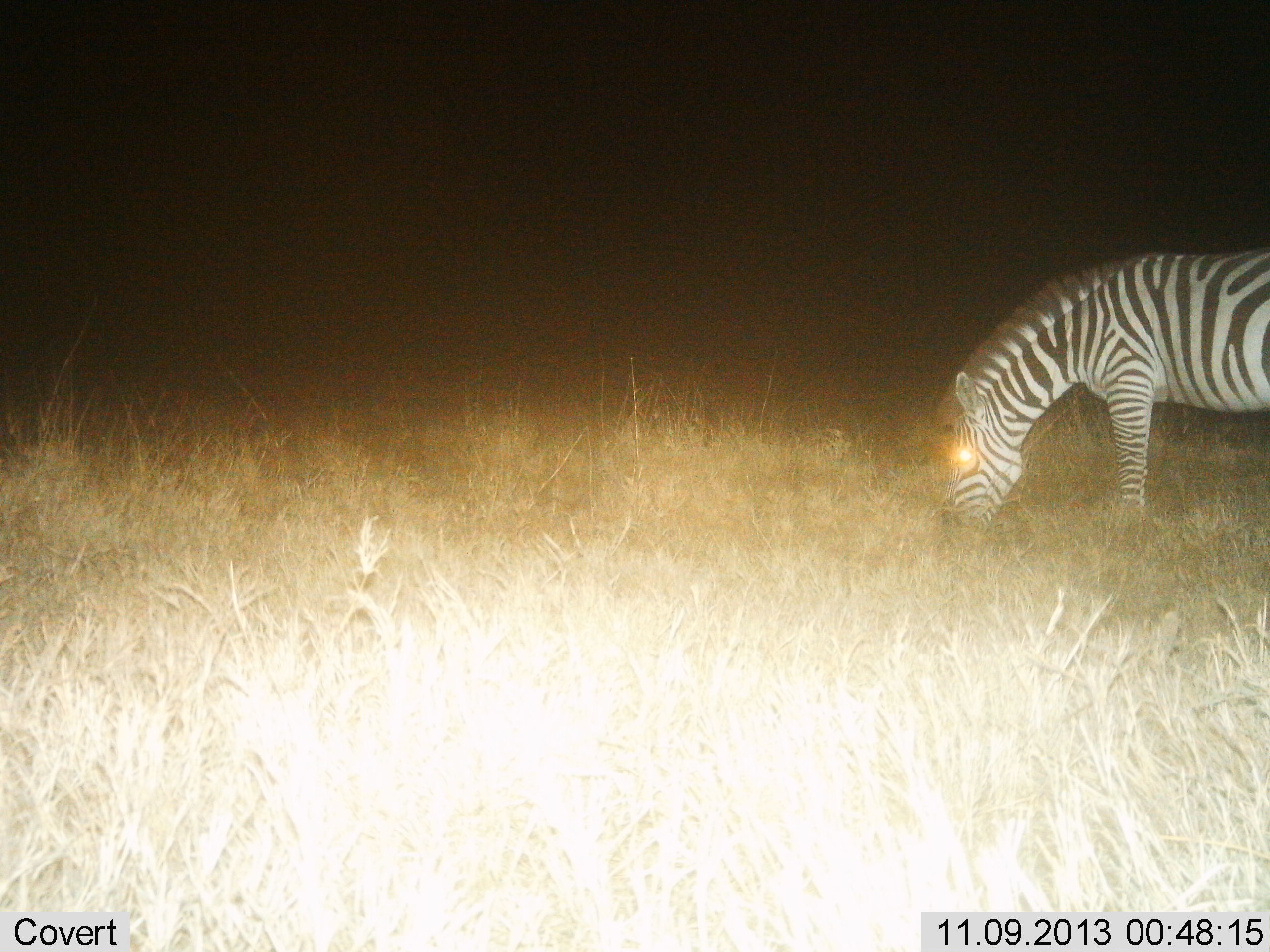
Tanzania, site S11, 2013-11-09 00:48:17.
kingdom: Animalia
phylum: Chordata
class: Mammalia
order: Perissodactyla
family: Equidae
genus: Equus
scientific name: Equus quagga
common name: plains zebra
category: zebra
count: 1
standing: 33%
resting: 0%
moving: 0%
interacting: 0%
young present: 0%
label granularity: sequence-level